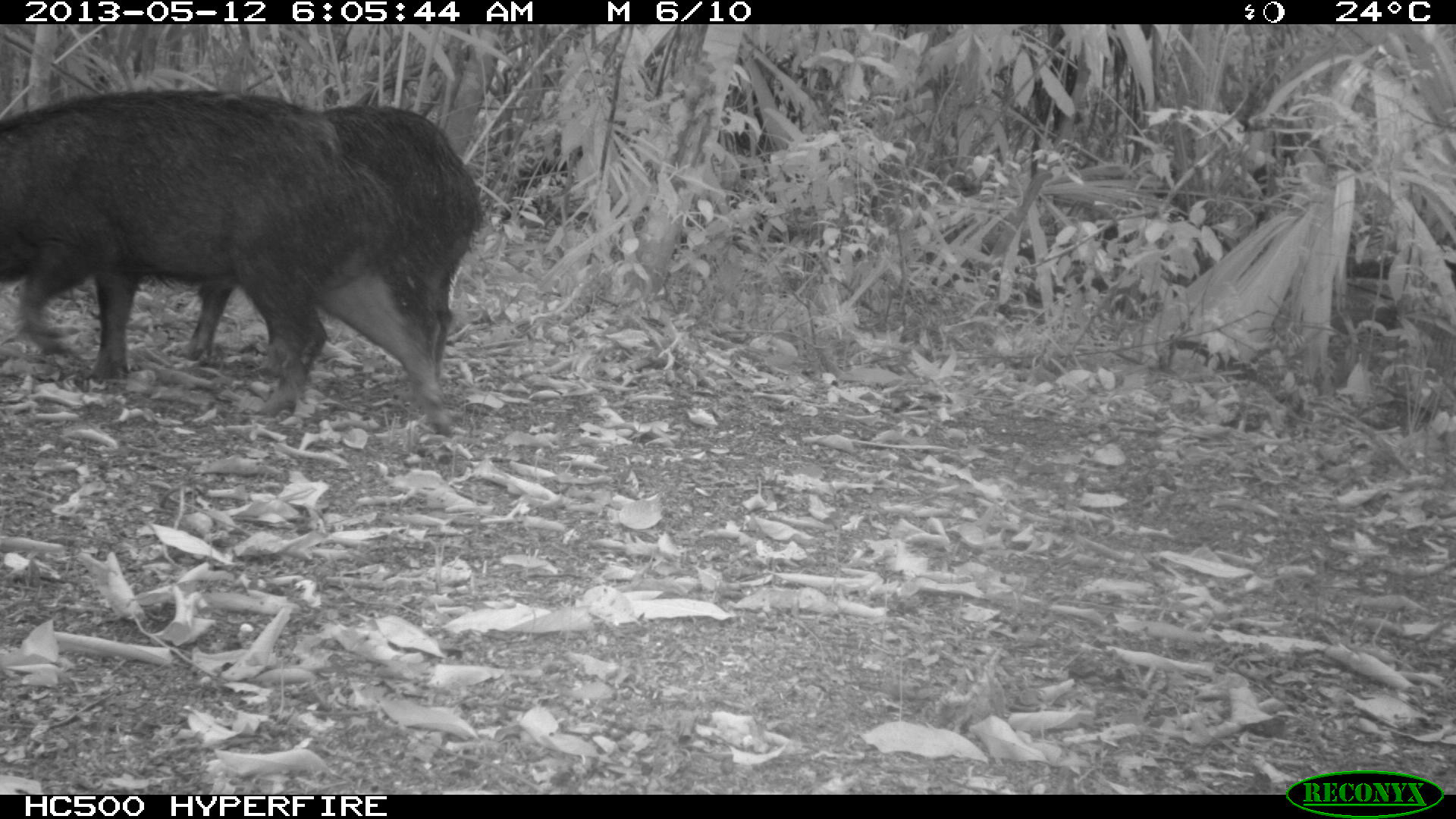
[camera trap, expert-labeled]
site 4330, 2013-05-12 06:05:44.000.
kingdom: Animalia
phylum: Chordata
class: Mammalia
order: Artiodactyla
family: Tayassuidae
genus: Tayassu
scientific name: Tayassu pecari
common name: white-lipped peccary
Tayassu pecari (white-lipped peccary), count 2.